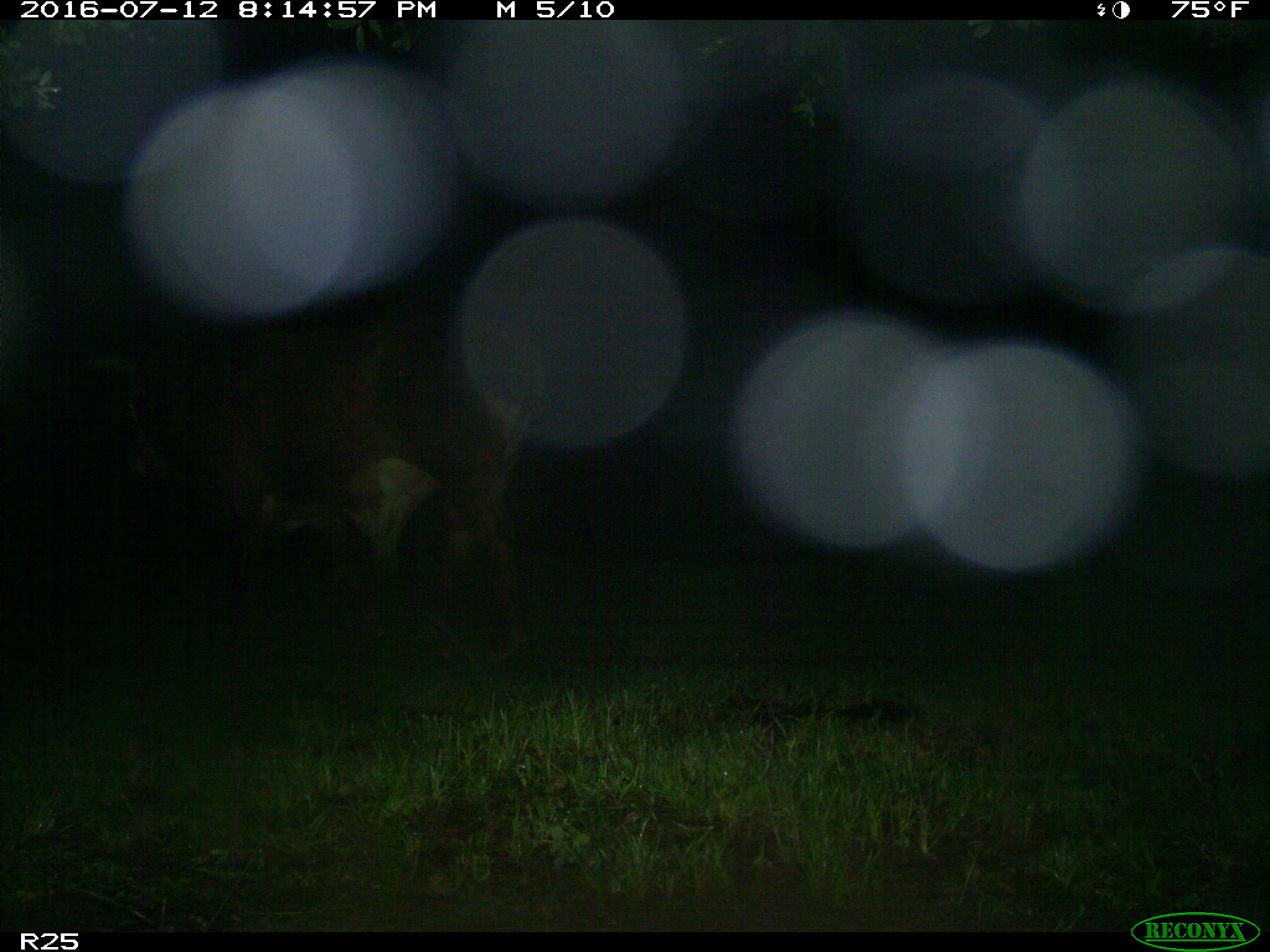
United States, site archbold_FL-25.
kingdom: Animalia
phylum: Chordata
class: Mammalia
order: Artiodactyla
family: Bovidae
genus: Bos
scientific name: Bos taurus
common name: domestic cow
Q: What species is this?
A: Bos taurus (domestic cow).